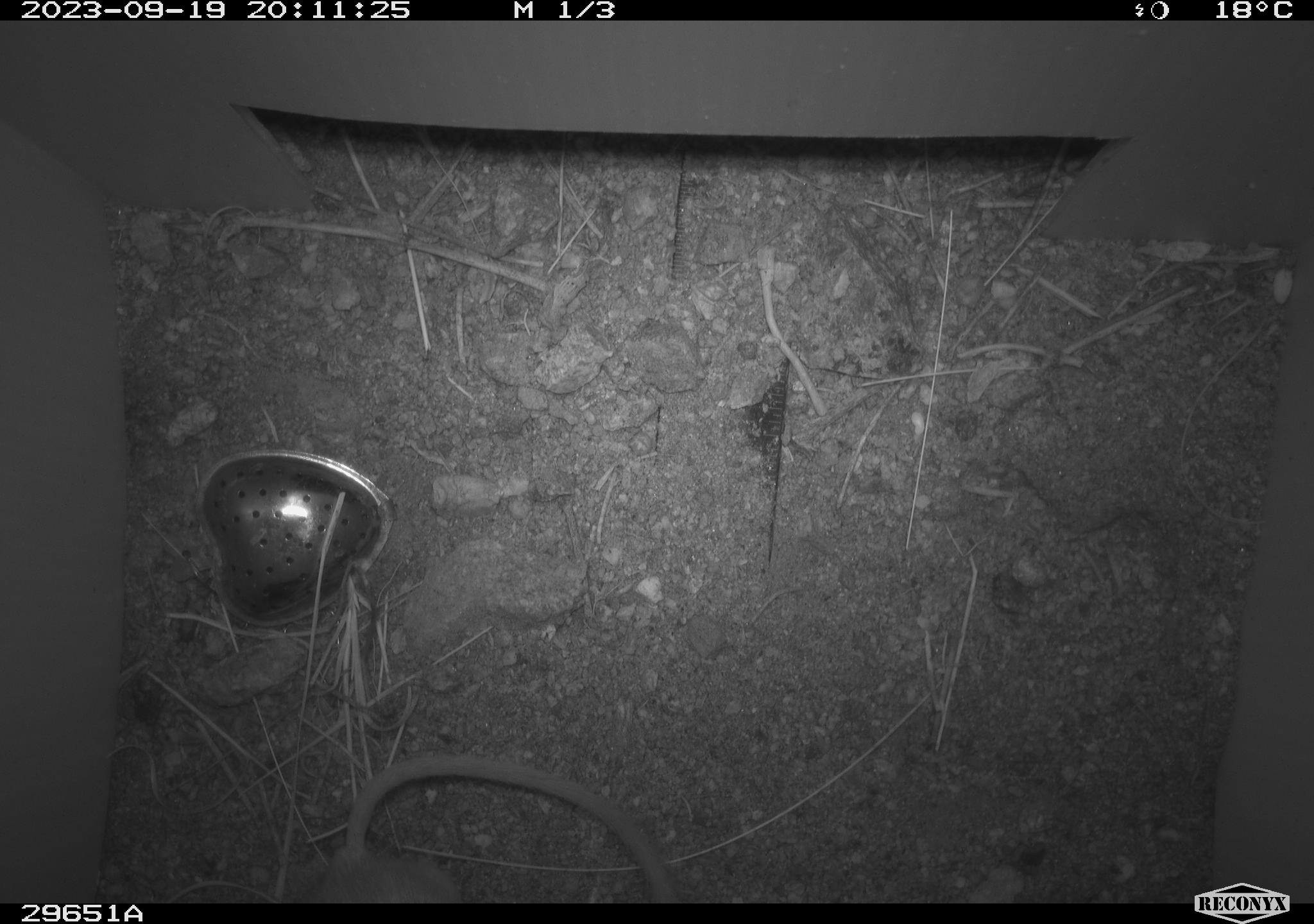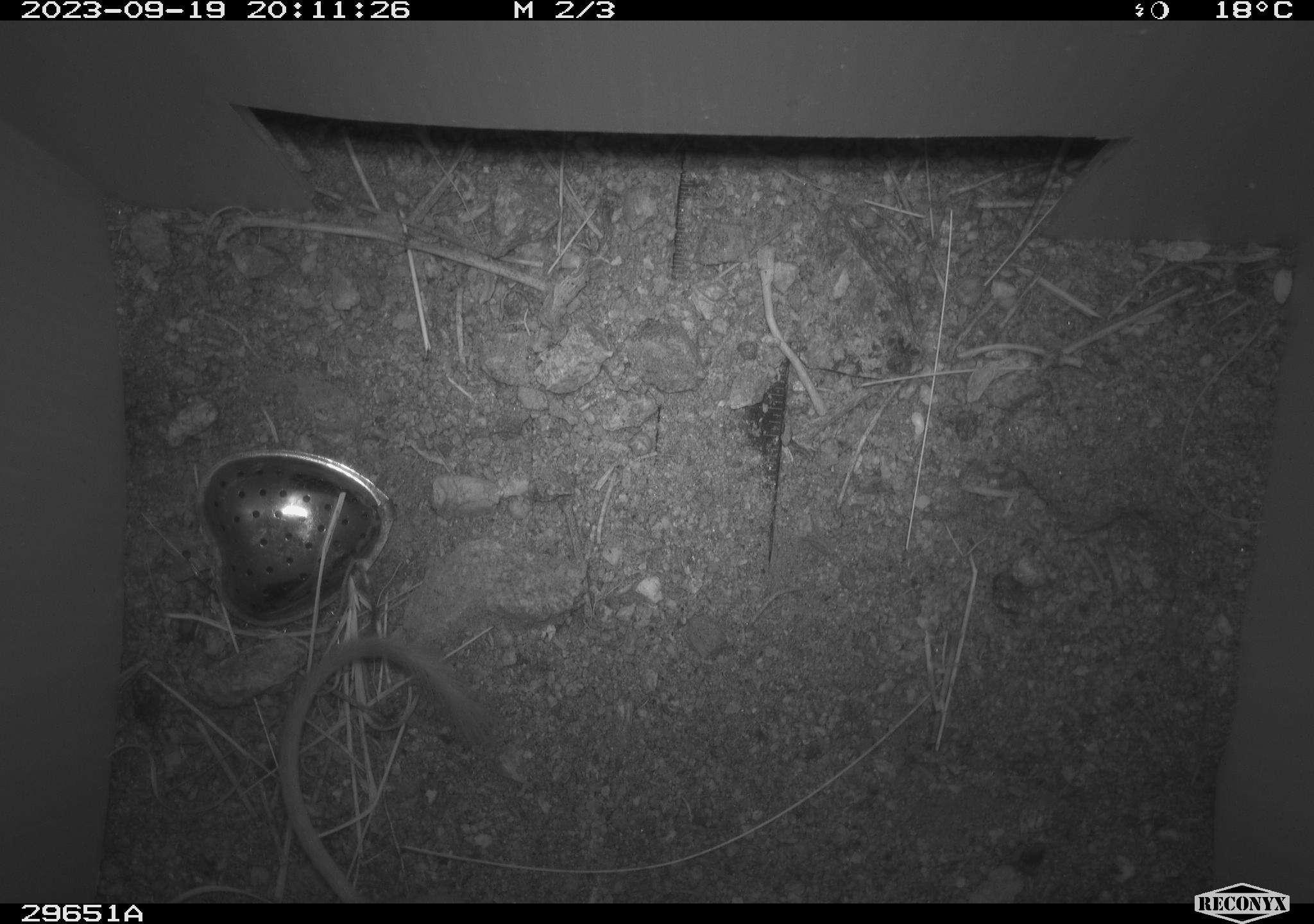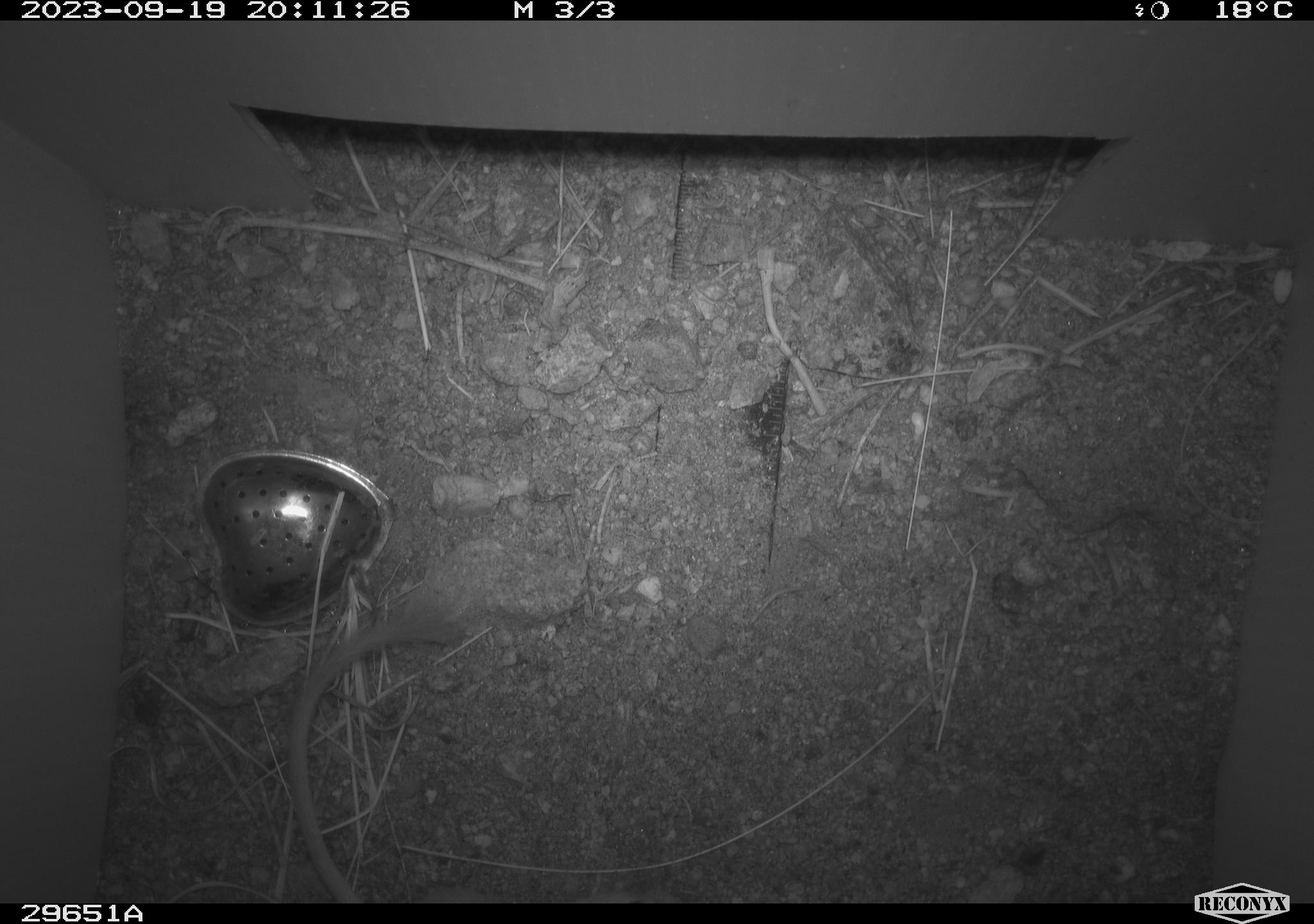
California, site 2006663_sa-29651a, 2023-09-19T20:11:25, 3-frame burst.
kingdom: Animalia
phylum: Chordata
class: Mammalia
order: Rodentia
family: Cricetidae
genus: Peromyscus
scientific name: Peromyscus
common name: deer mice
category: peromyscus species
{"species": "peromyscus species (deer mice) (Peromyscus)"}